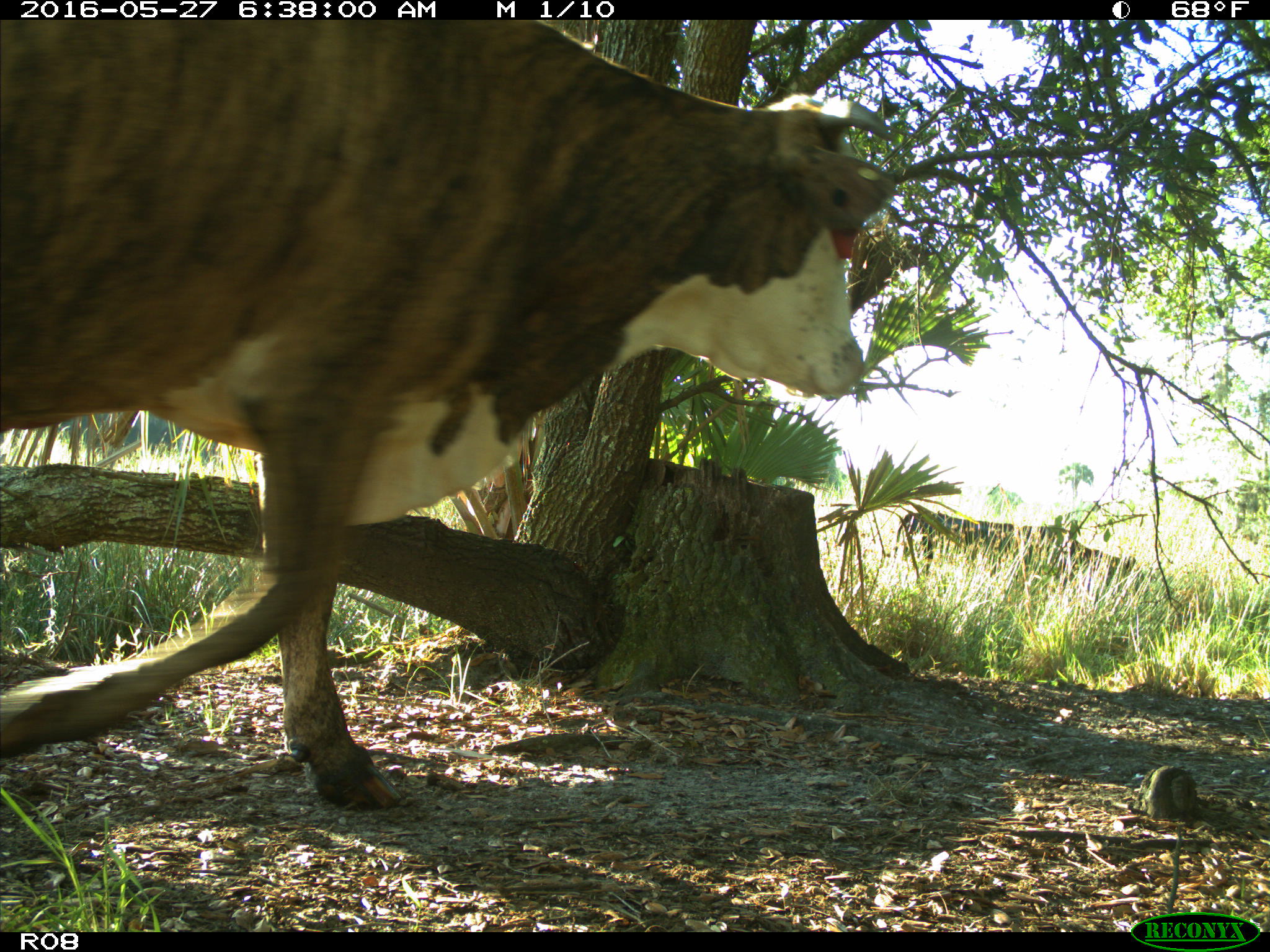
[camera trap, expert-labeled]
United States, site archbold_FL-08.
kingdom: Animalia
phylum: Chordata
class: Mammalia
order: Artiodactyla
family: Bovidae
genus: Bos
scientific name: Bos taurus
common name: domestic cow